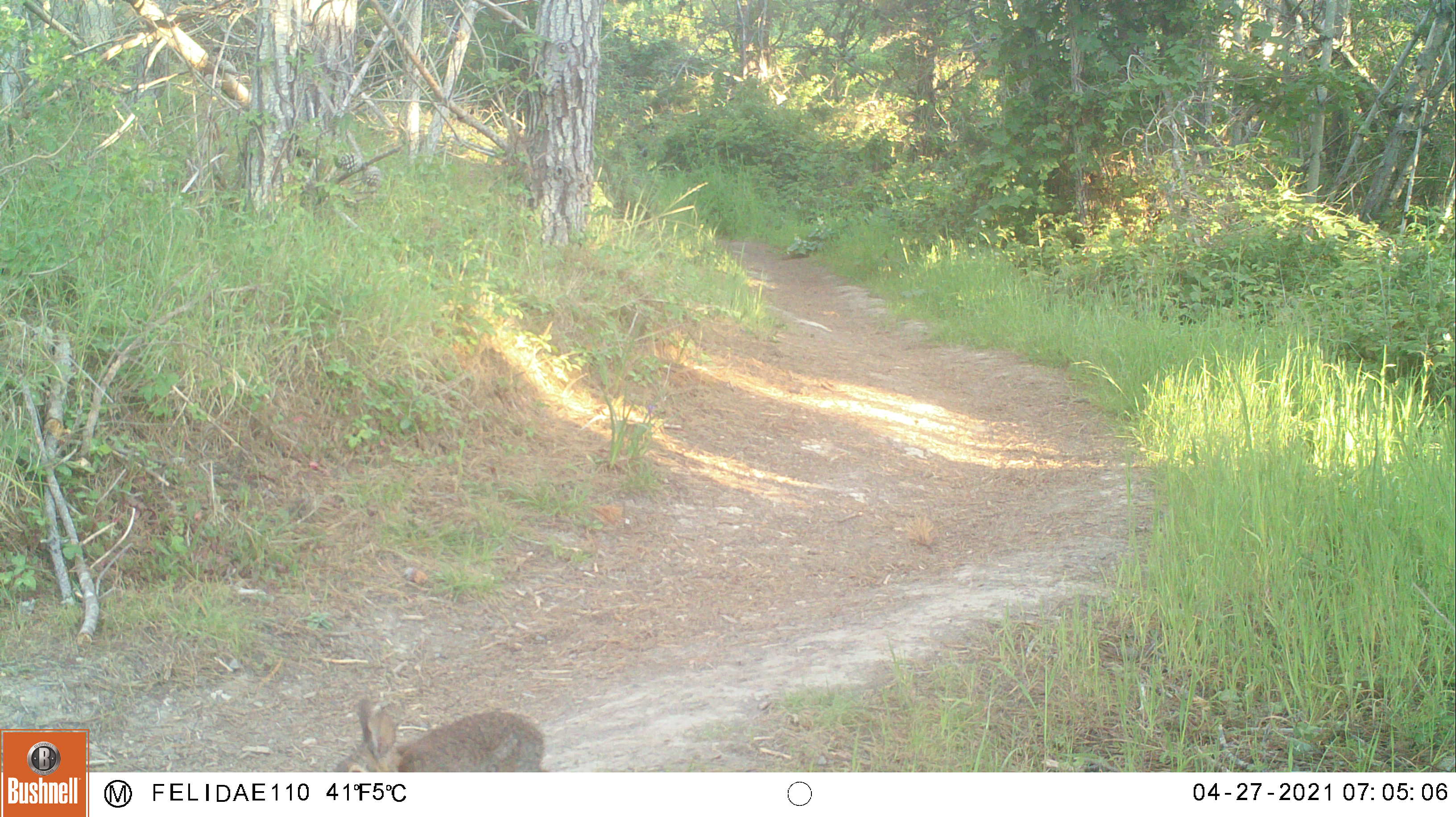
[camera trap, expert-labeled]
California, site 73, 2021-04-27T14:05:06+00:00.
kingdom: Animalia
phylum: Chordata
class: Mammalia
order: Lagomorpha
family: Leporidae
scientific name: Leporidae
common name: rabbit